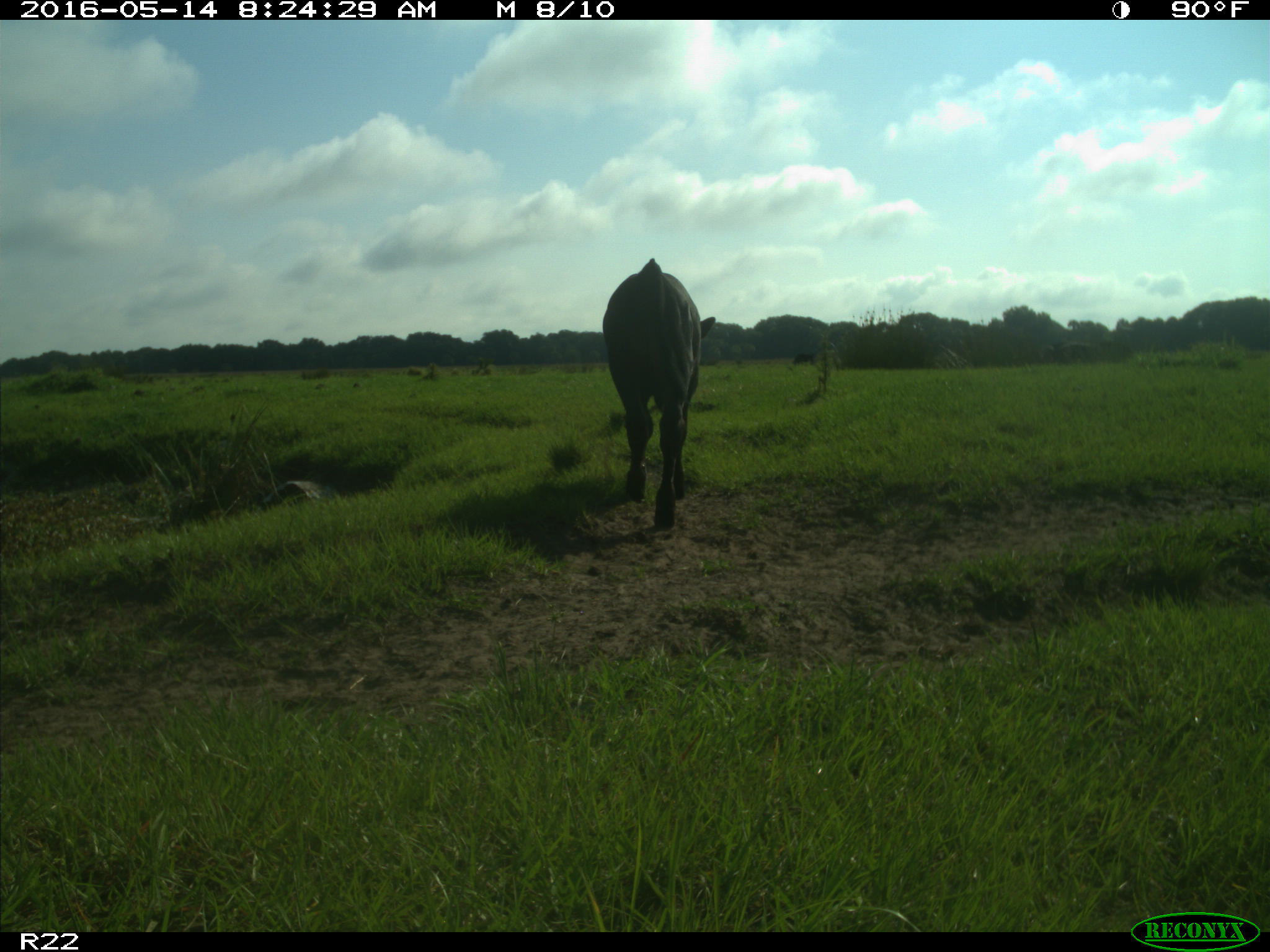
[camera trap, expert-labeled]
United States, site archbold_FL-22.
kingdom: Animalia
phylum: Chordata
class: Mammalia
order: Artiodactyla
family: Bovidae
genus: Bos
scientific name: Bos taurus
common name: domestic cow